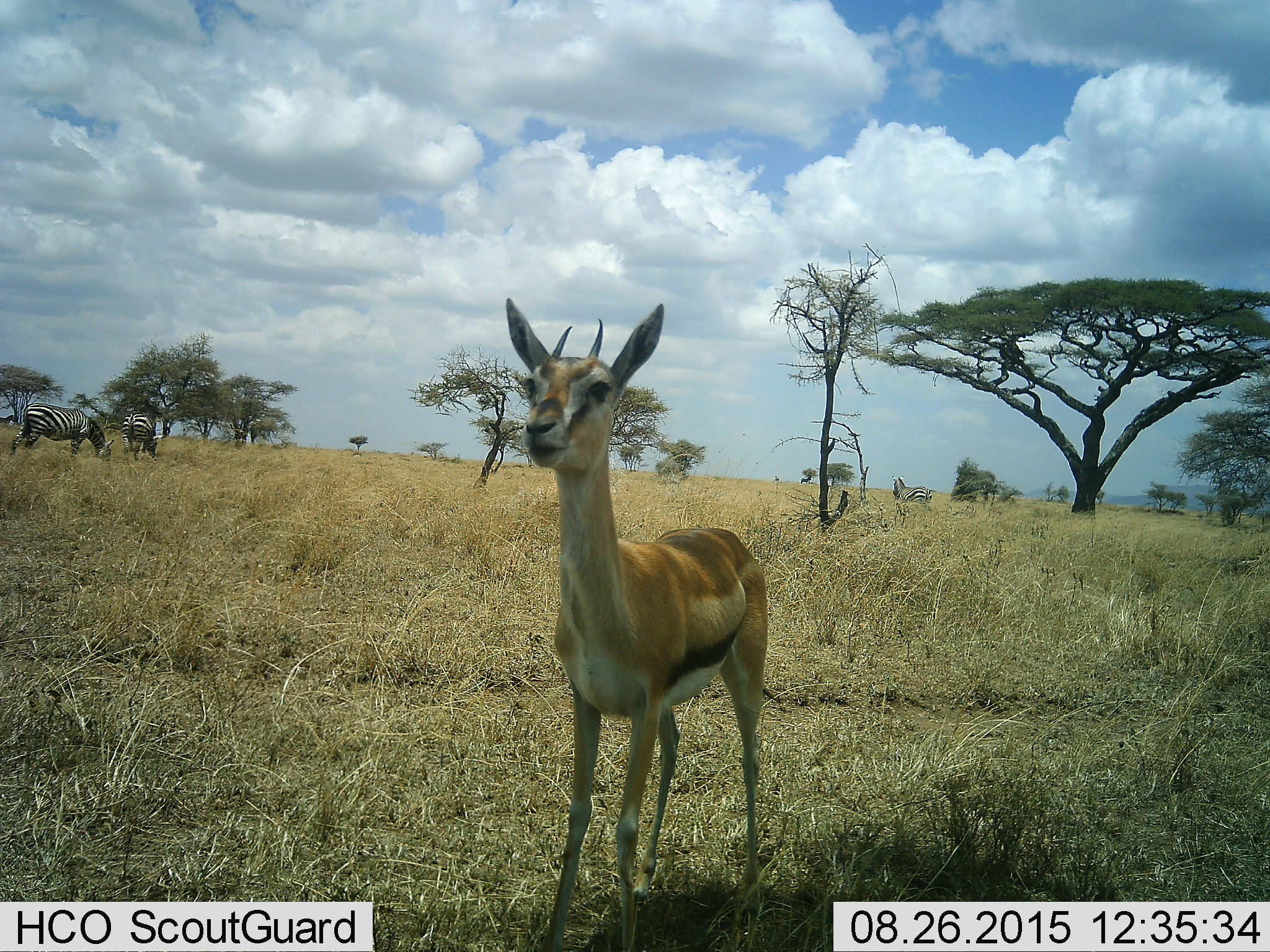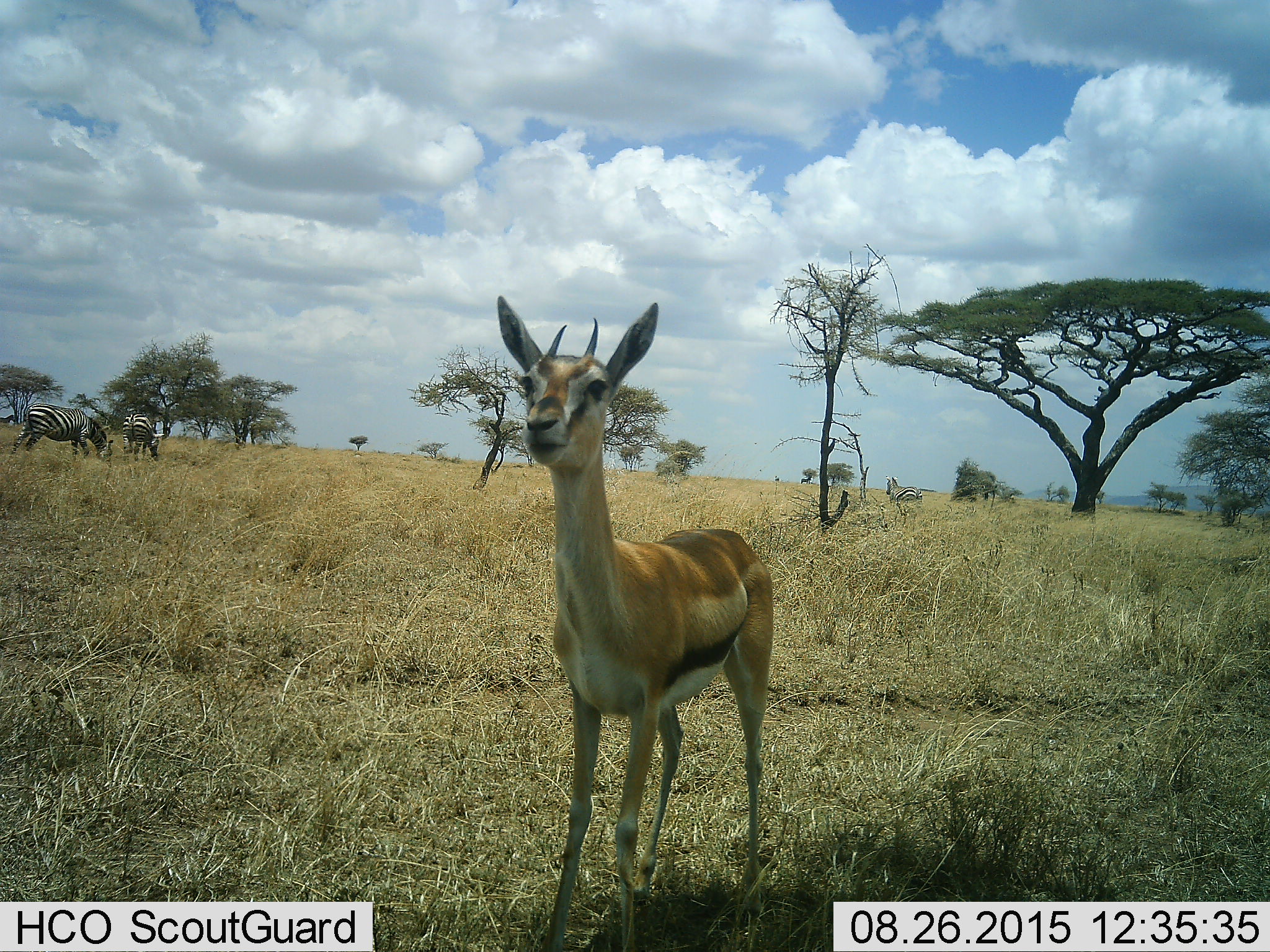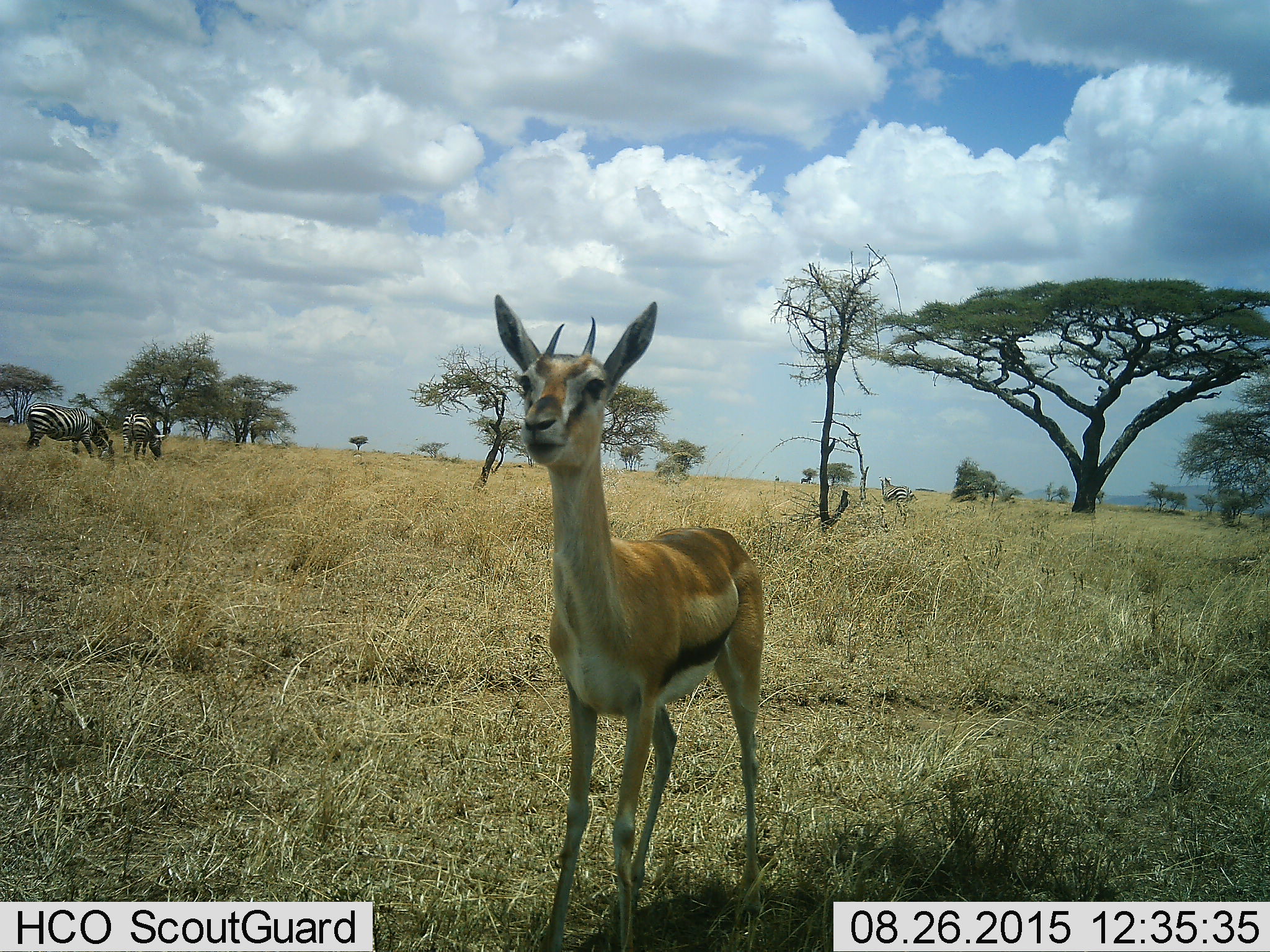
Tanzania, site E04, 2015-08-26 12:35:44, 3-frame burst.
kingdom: Animalia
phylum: Chordata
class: Mammalia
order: Artiodactyla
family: Bovidae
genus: Eudorcas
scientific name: Eudorcas thomsonii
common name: thomson's gazelle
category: gazellethomsons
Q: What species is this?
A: Gazellethomsons (thomson's gazelle) (Eudorcas thomsonii).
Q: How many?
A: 1.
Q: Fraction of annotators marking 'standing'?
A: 100%.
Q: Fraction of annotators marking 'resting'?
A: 0%.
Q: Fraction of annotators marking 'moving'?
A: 5%.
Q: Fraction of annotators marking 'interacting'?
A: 0%.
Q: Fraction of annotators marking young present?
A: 5%.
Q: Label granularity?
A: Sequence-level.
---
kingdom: Animalia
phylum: Chordata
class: Mammalia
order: Perissodactyla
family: Equidae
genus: Equus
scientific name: Equus quagga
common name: plains zebra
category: zebra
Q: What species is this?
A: Zebra (plains zebra) (Equus quagga).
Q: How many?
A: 3.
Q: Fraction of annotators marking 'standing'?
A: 67%.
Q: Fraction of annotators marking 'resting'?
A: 7%.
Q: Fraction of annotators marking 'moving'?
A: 27%.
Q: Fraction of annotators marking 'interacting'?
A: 0%.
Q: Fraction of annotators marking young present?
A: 0%.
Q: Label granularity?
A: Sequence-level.